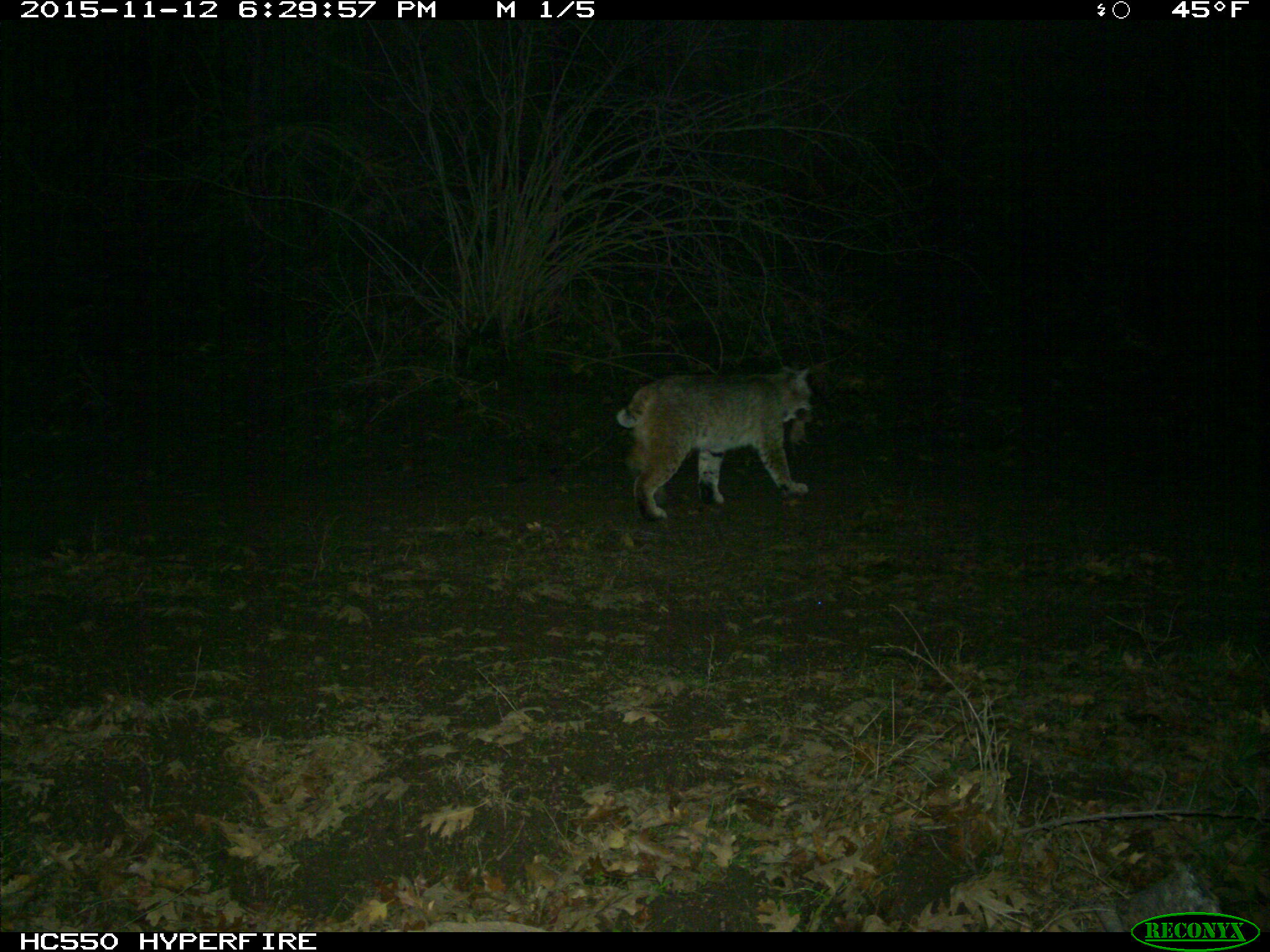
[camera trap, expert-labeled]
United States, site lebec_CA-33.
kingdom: Animalia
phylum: Chordata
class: Mammalia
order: Carnivora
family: Felidae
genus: Lynx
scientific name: Lynx rufus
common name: bobcat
Lynx rufus (bobcat).